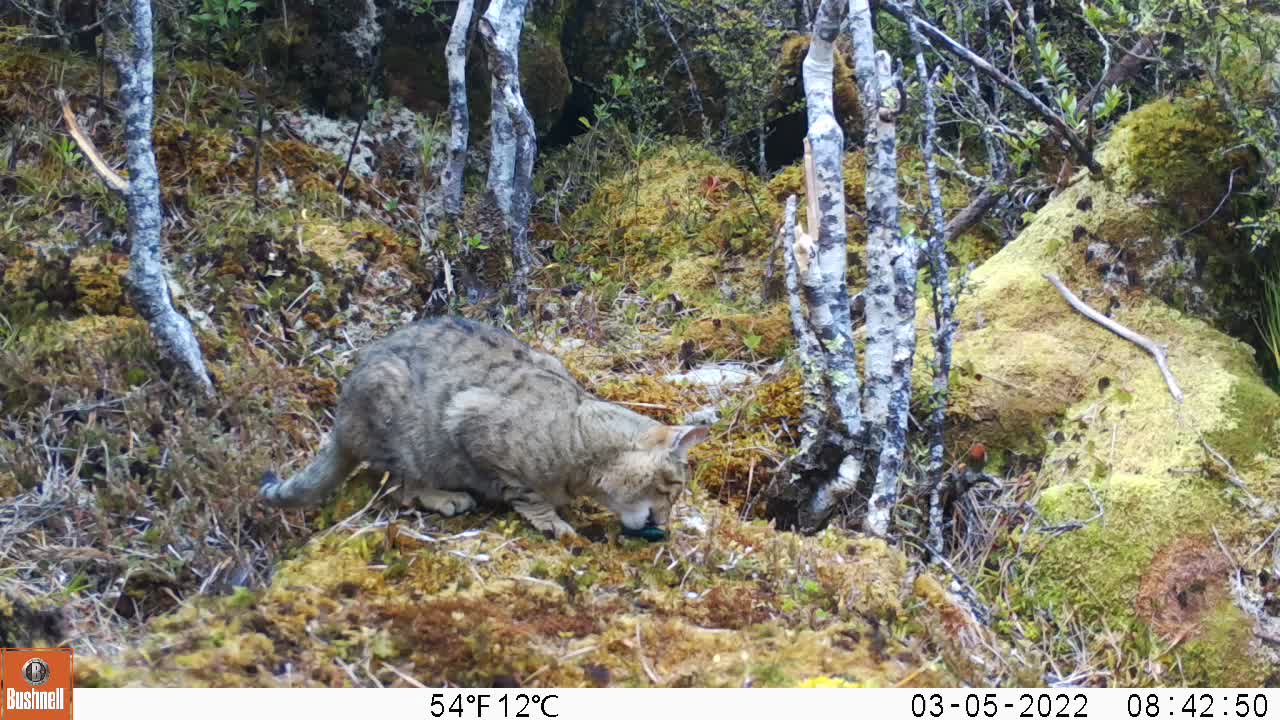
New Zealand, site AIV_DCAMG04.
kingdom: Animalia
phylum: Chordata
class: Mammalia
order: Carnivora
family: Felidae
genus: Felis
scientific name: Felis catus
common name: domestic cat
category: cat